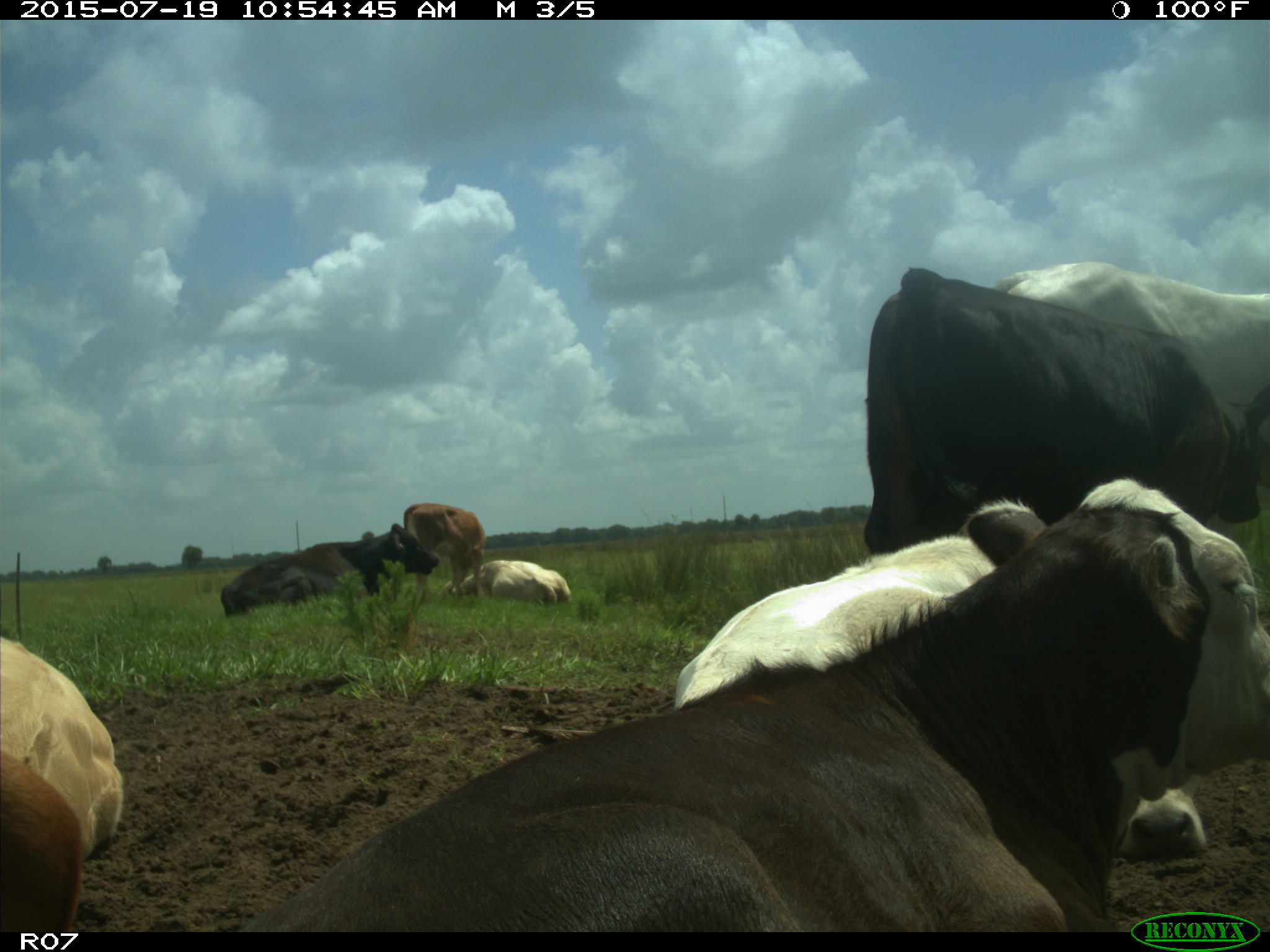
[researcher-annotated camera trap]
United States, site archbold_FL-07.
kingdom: Animalia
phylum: Chordata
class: Mammalia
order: Artiodactyla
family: Bovidae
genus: Bos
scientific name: Bos taurus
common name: domestic cow